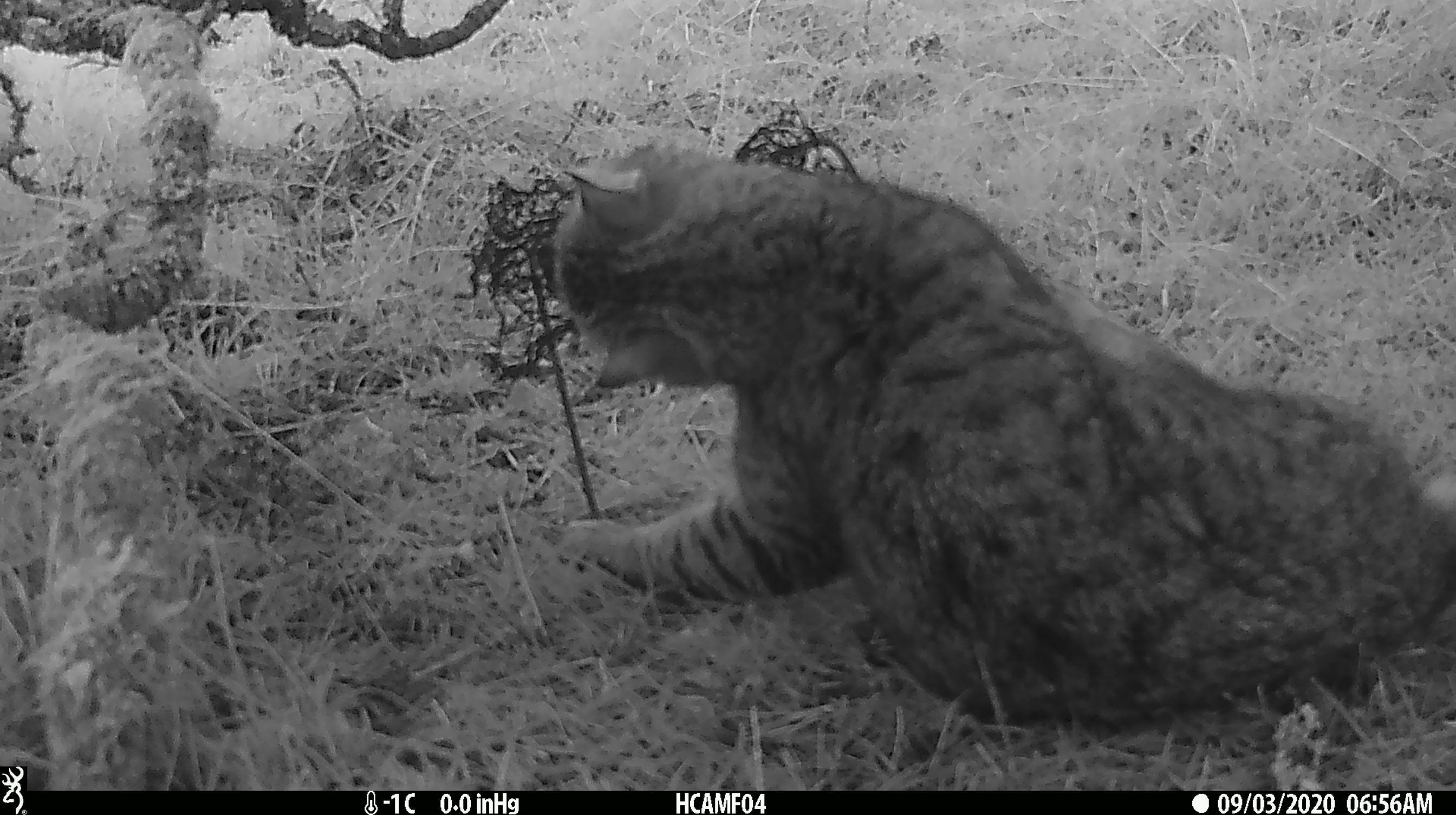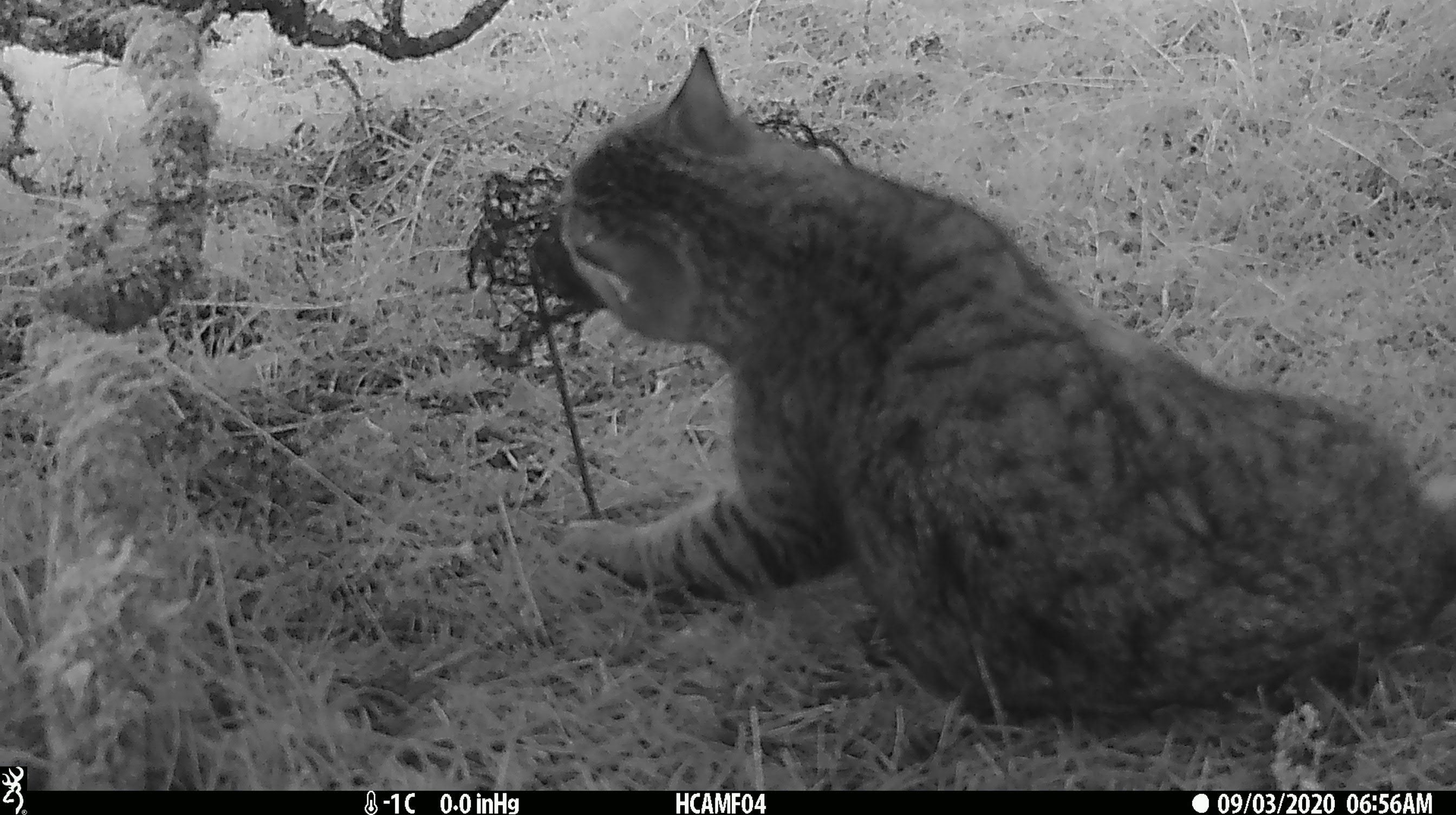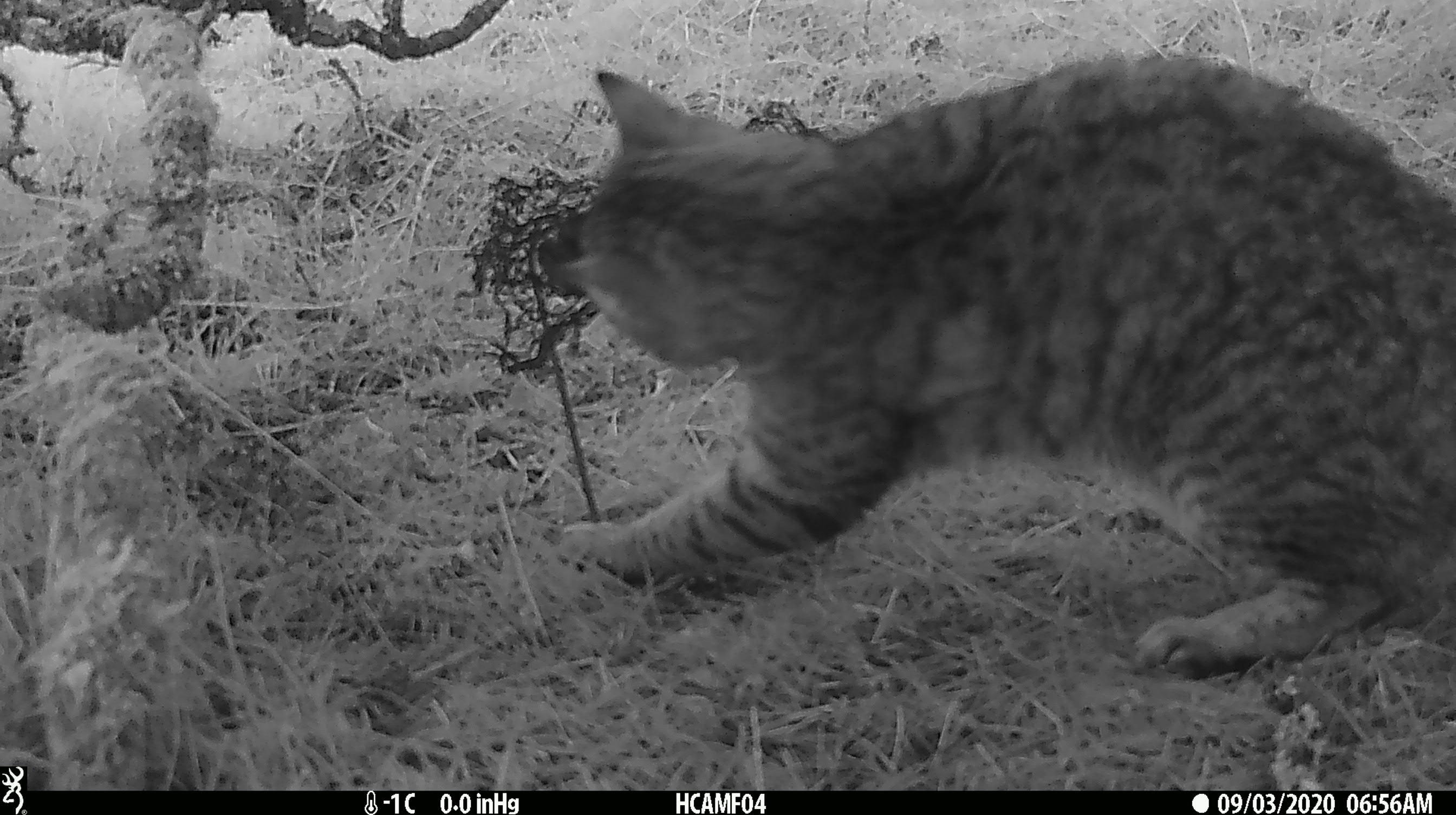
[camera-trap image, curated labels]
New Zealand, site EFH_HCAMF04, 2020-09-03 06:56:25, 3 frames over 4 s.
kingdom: Animalia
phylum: Chordata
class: Mammalia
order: Carnivora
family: Felidae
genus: Felis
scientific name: Felis catus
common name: domestic cat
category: cat